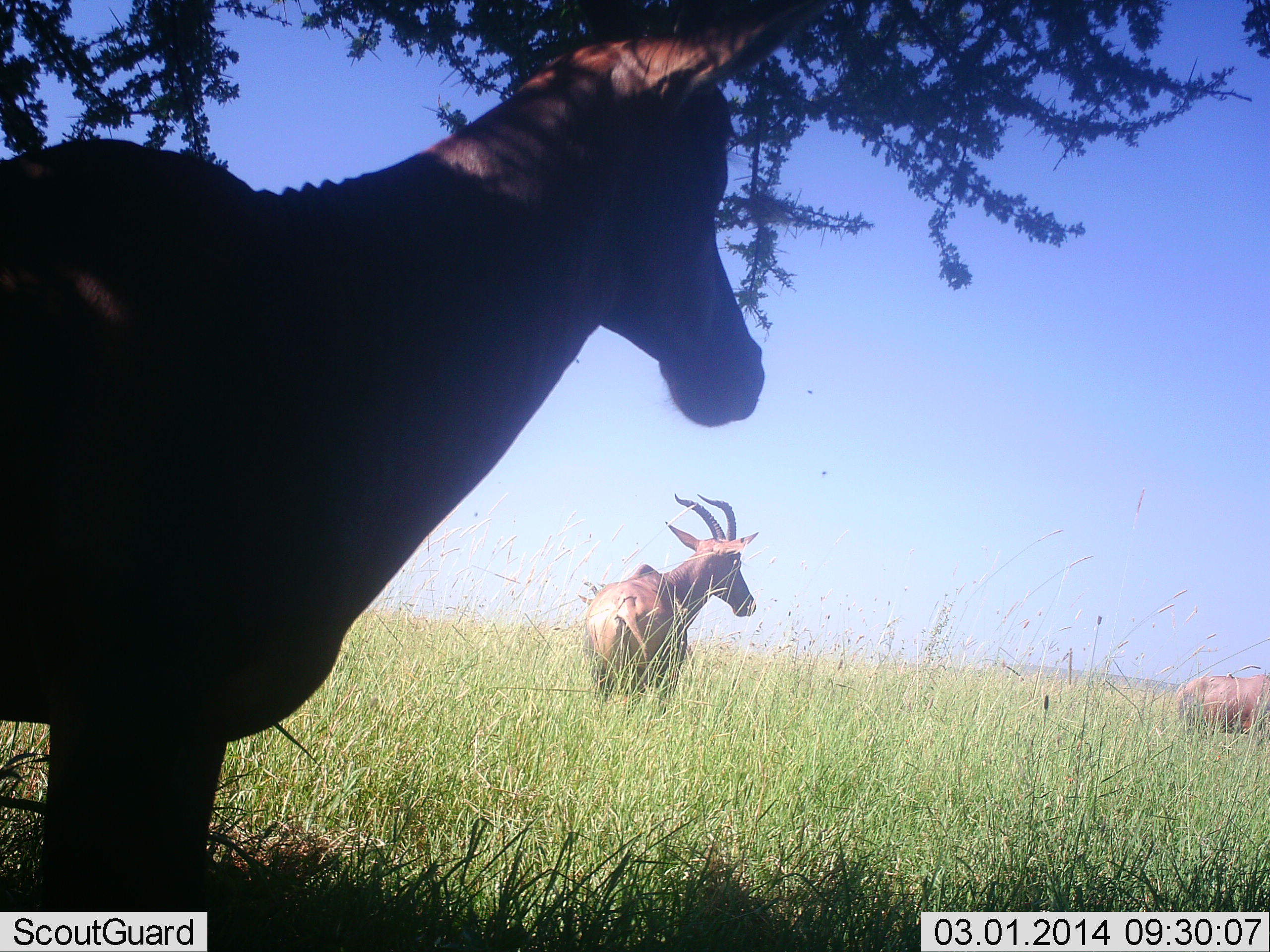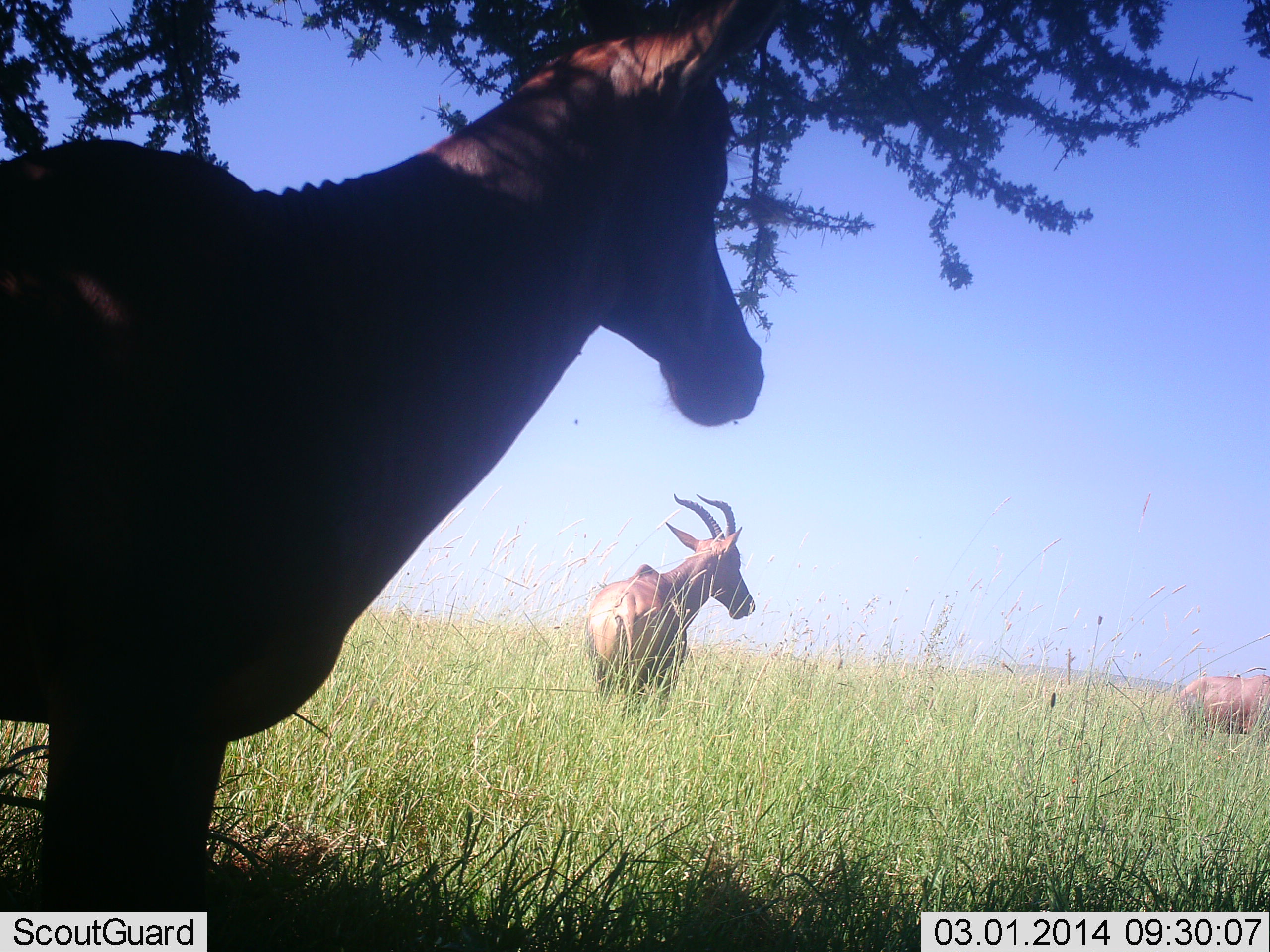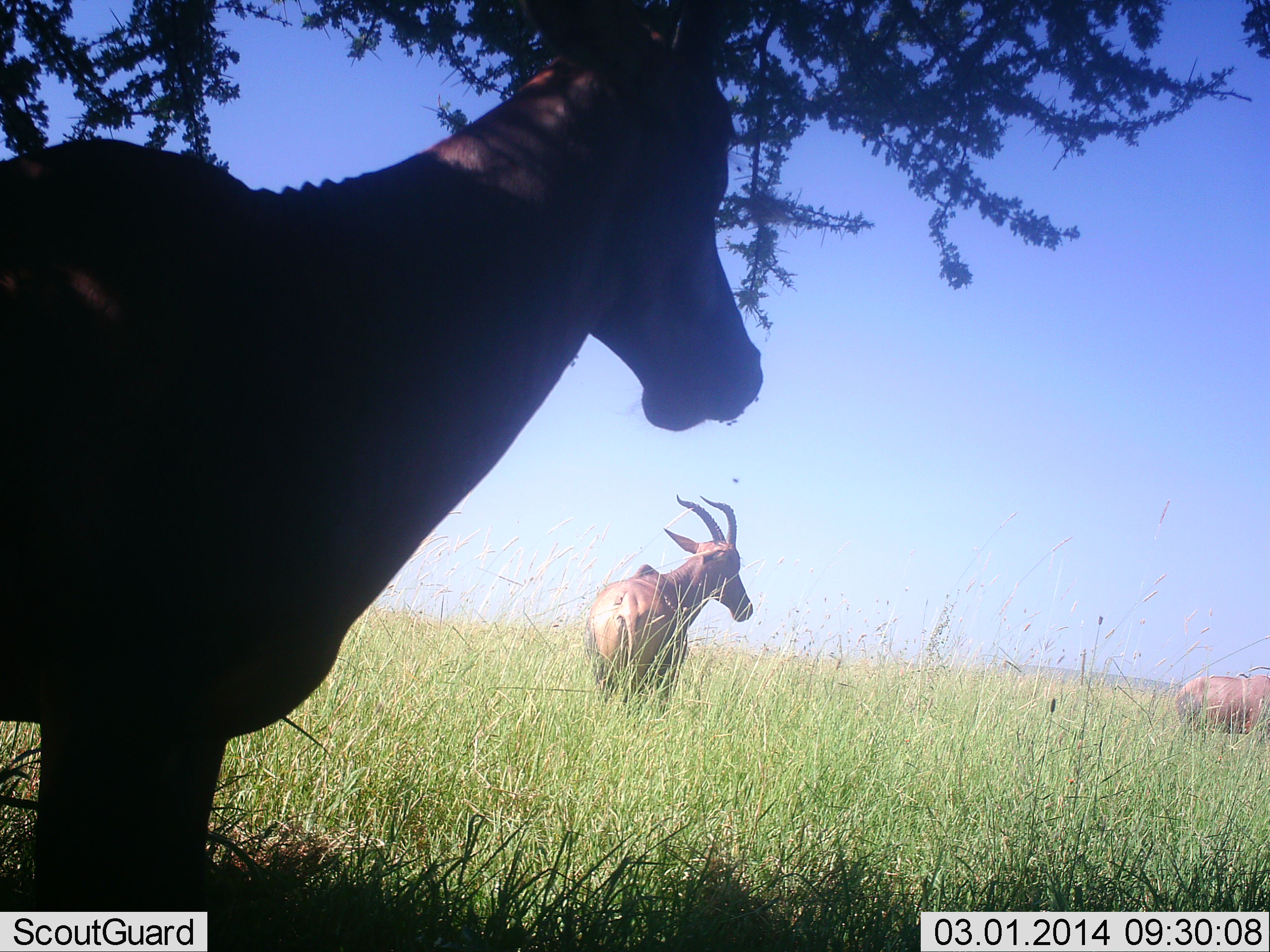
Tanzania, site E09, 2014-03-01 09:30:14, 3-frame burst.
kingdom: Animalia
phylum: Chordata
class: Mammalia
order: Artiodactyla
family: Bovidae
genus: Damaliscus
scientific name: Damaliscus lunatus jimela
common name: topi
Topi (Damaliscus lunatus jimela), count 3. Behavior (volunteer vote fractions): standing 100%, resting 0%, moving 0%, interacting 0%. Young present (vote fraction): 0%. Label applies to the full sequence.